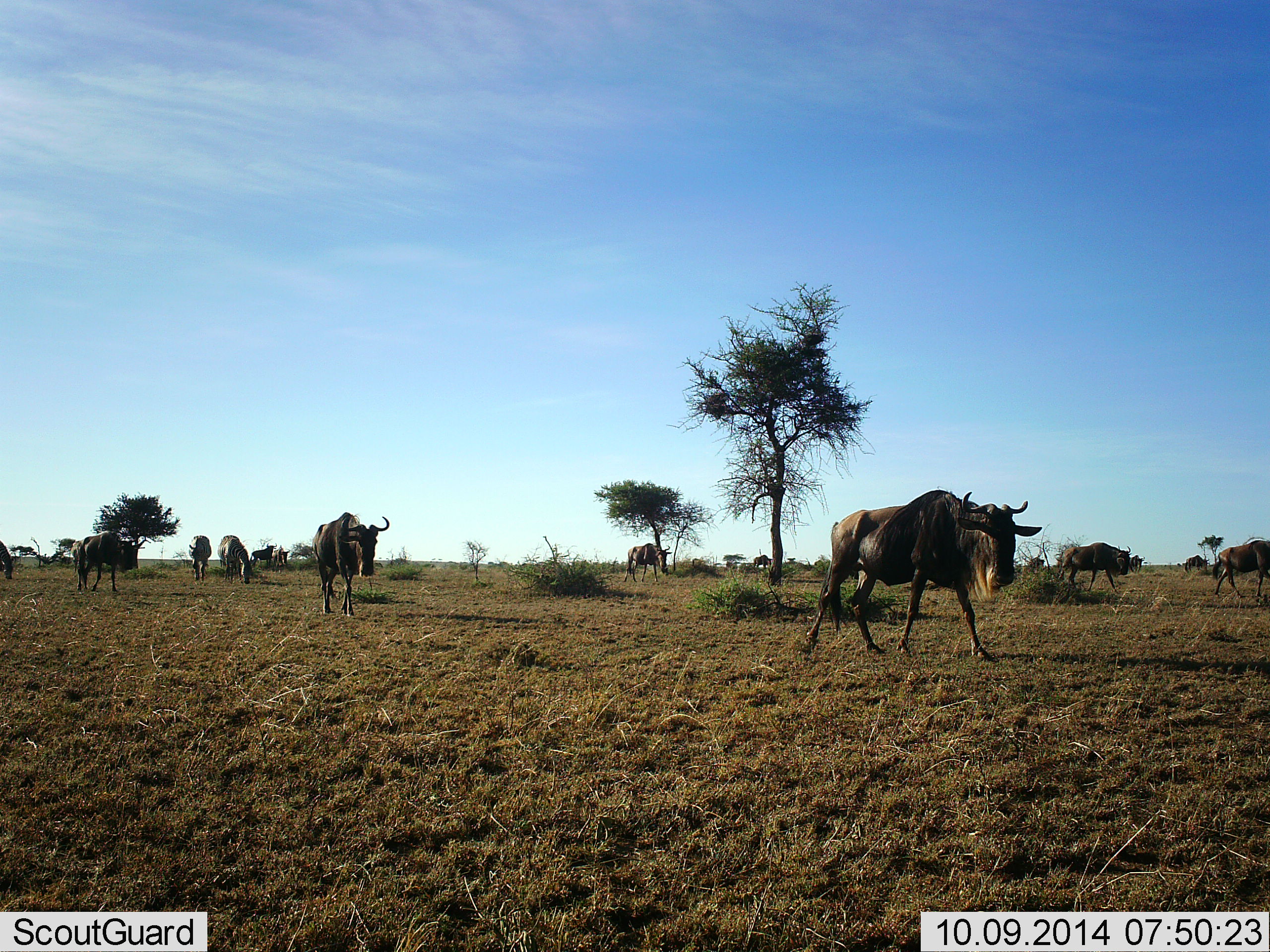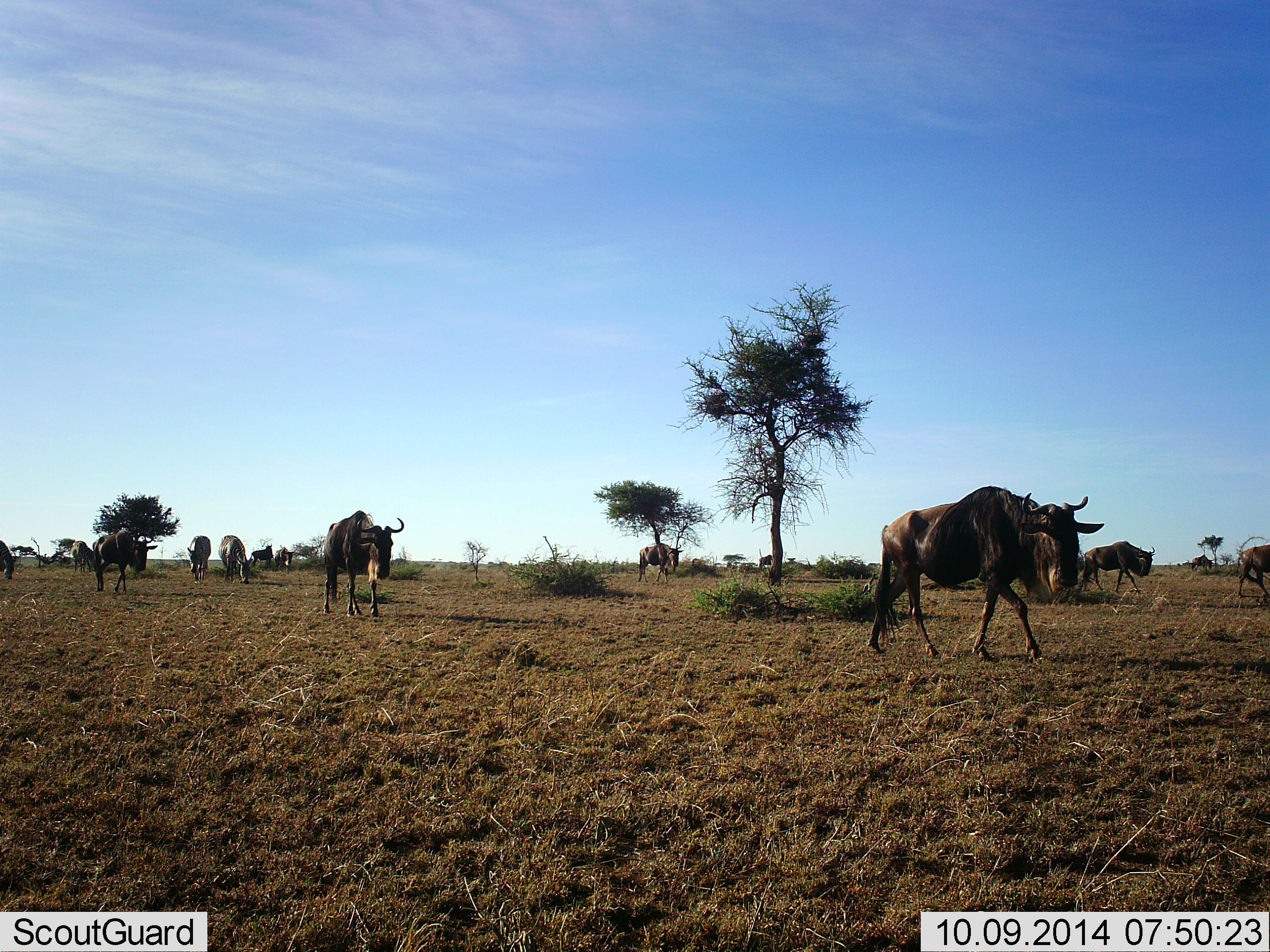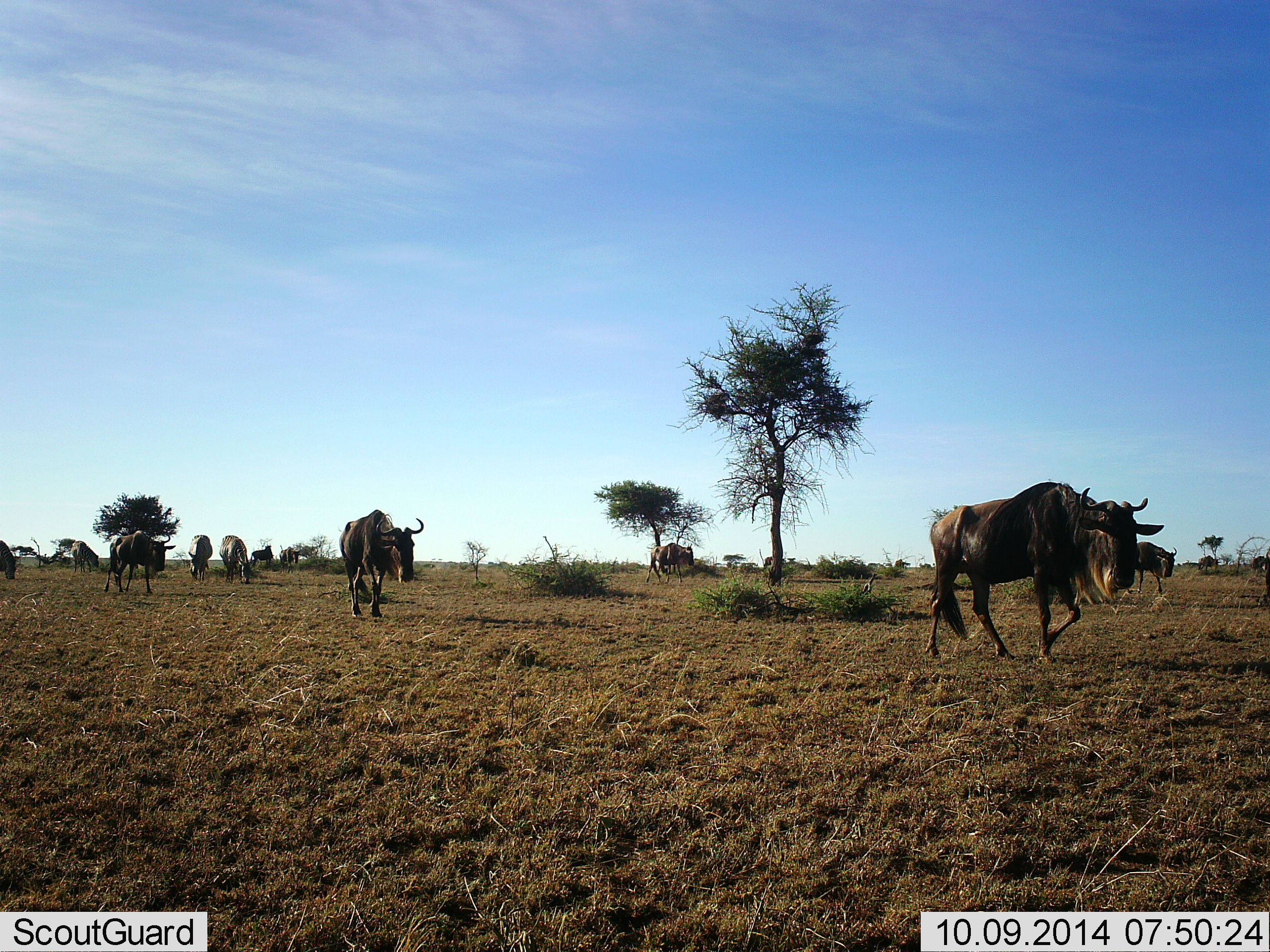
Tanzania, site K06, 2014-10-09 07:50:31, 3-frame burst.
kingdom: Animalia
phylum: Chordata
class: Mammalia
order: Artiodactyla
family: Bovidae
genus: Connochaetes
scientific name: Connochaetes taurinus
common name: blue wildebeest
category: wildebeest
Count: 11-50.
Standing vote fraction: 30%.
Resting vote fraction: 0%.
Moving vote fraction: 80%.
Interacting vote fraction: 0%.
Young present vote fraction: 0%.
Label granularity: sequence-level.